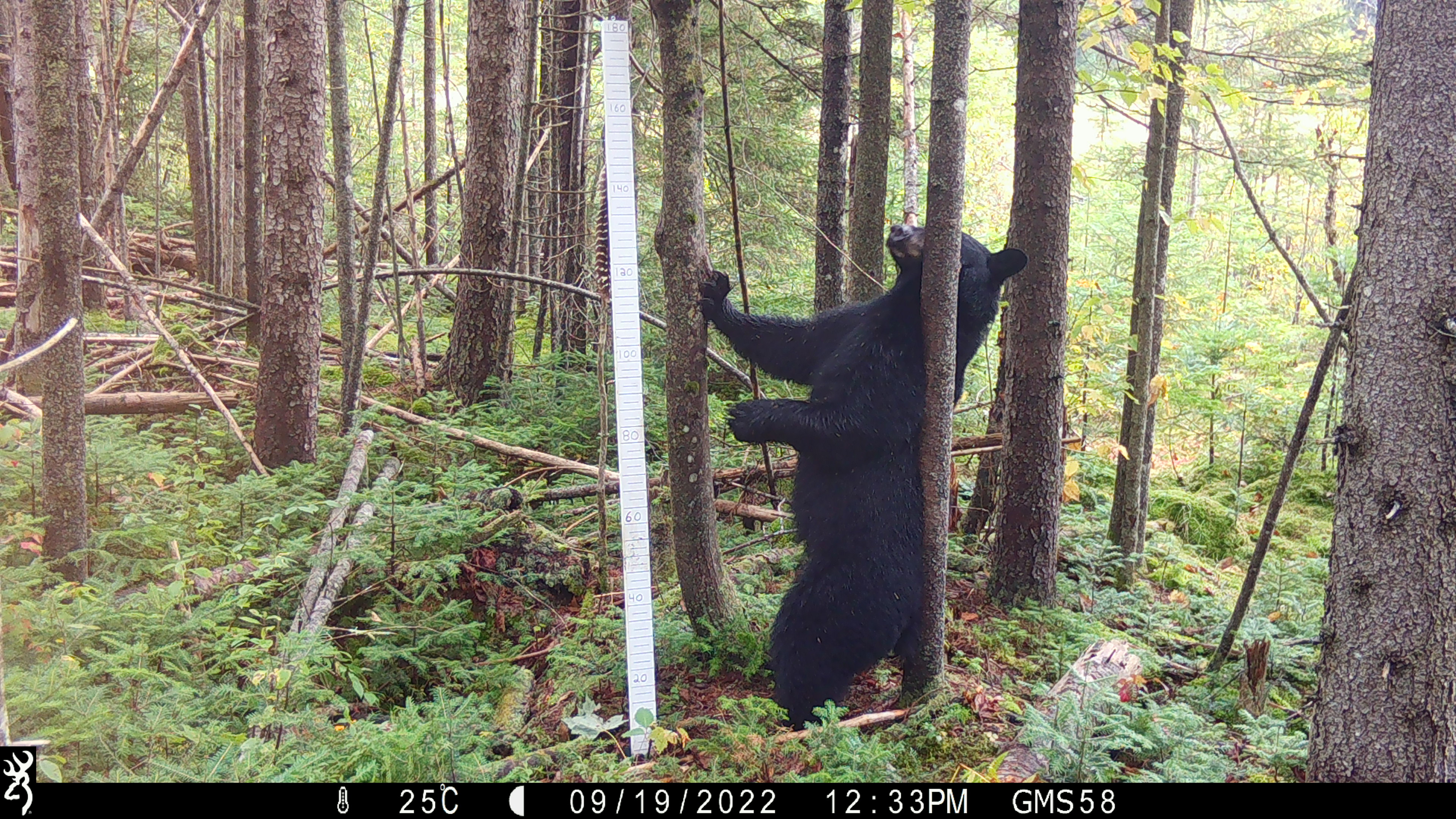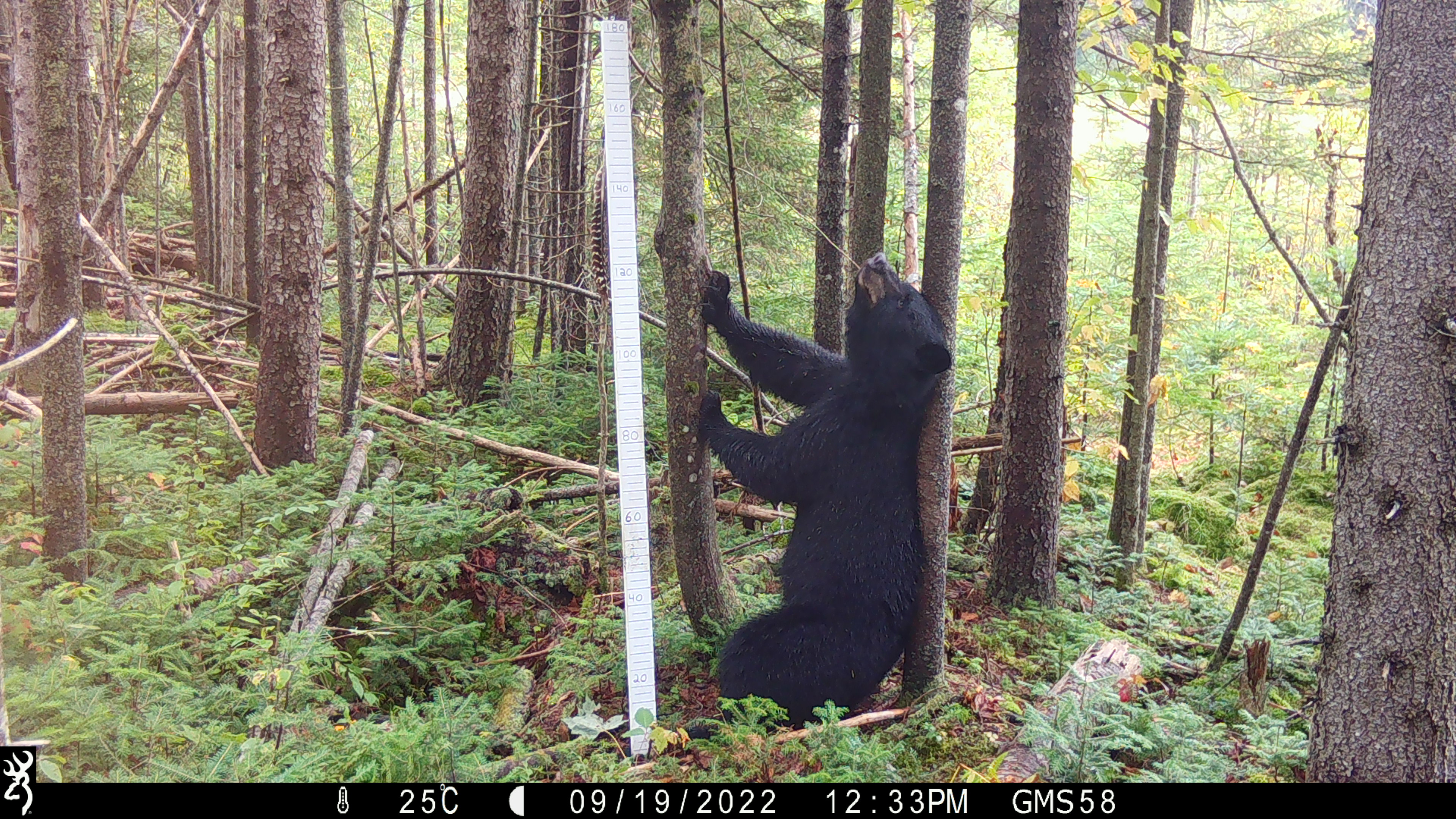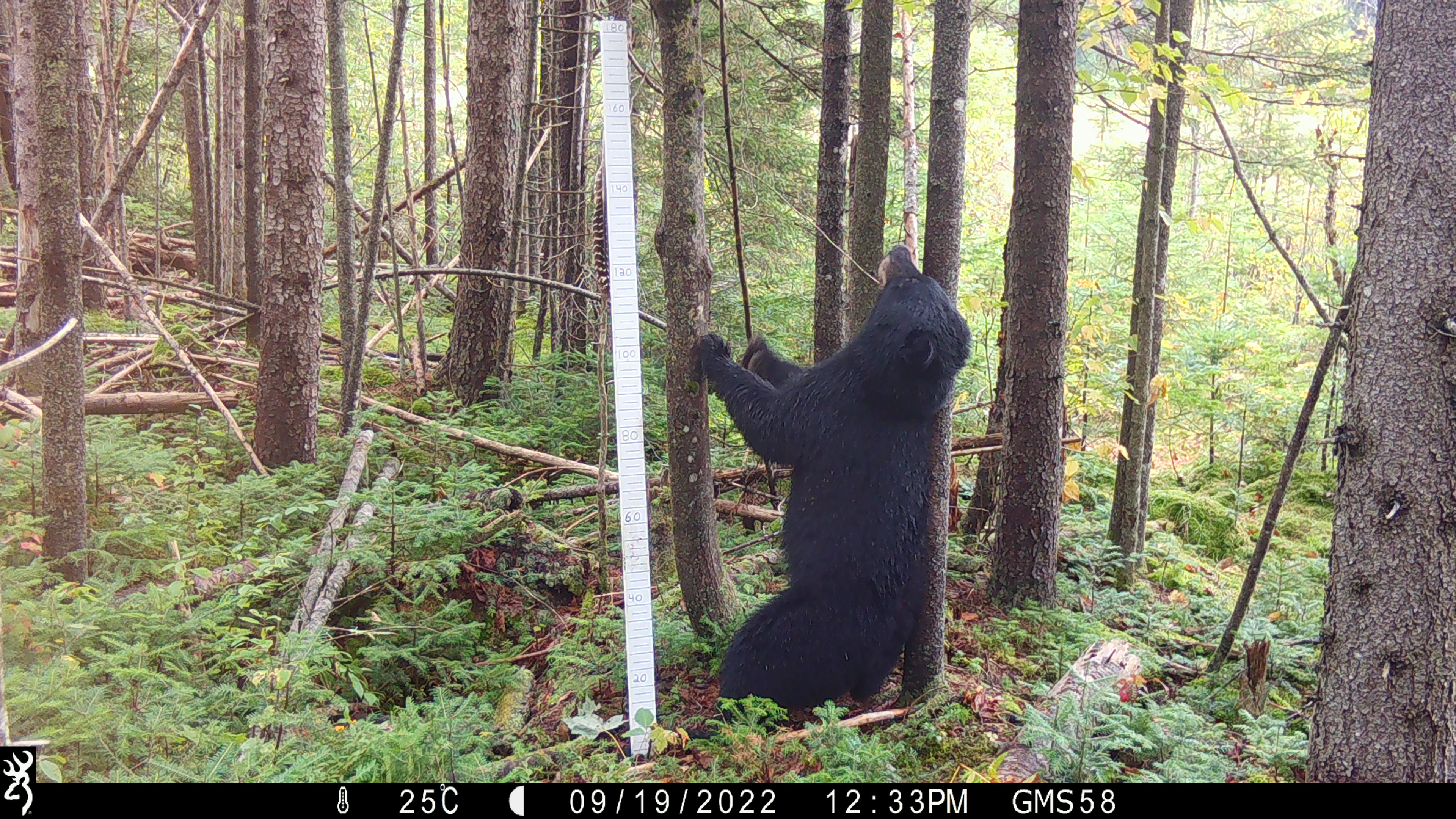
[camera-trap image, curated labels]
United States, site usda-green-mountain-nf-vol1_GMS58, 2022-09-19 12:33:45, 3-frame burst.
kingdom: Animalia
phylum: Chordata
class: Mammalia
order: Carnivora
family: Ursidae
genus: Ursus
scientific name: Ursus americanus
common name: black bear